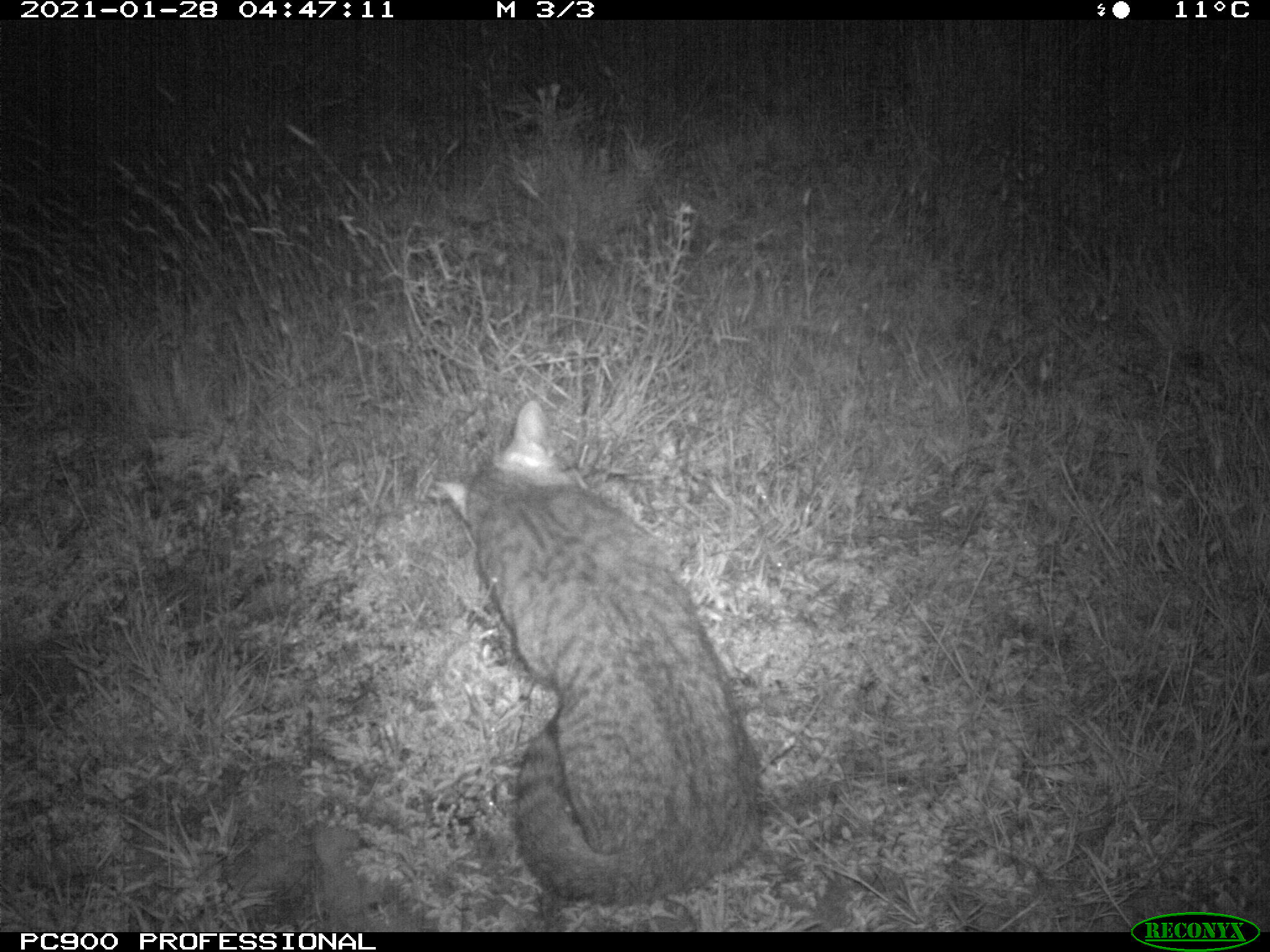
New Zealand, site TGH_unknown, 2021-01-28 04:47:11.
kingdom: Animalia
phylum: Chordata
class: Mammalia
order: Carnivora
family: Felidae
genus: Felis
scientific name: Felis catus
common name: domestic cat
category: cat